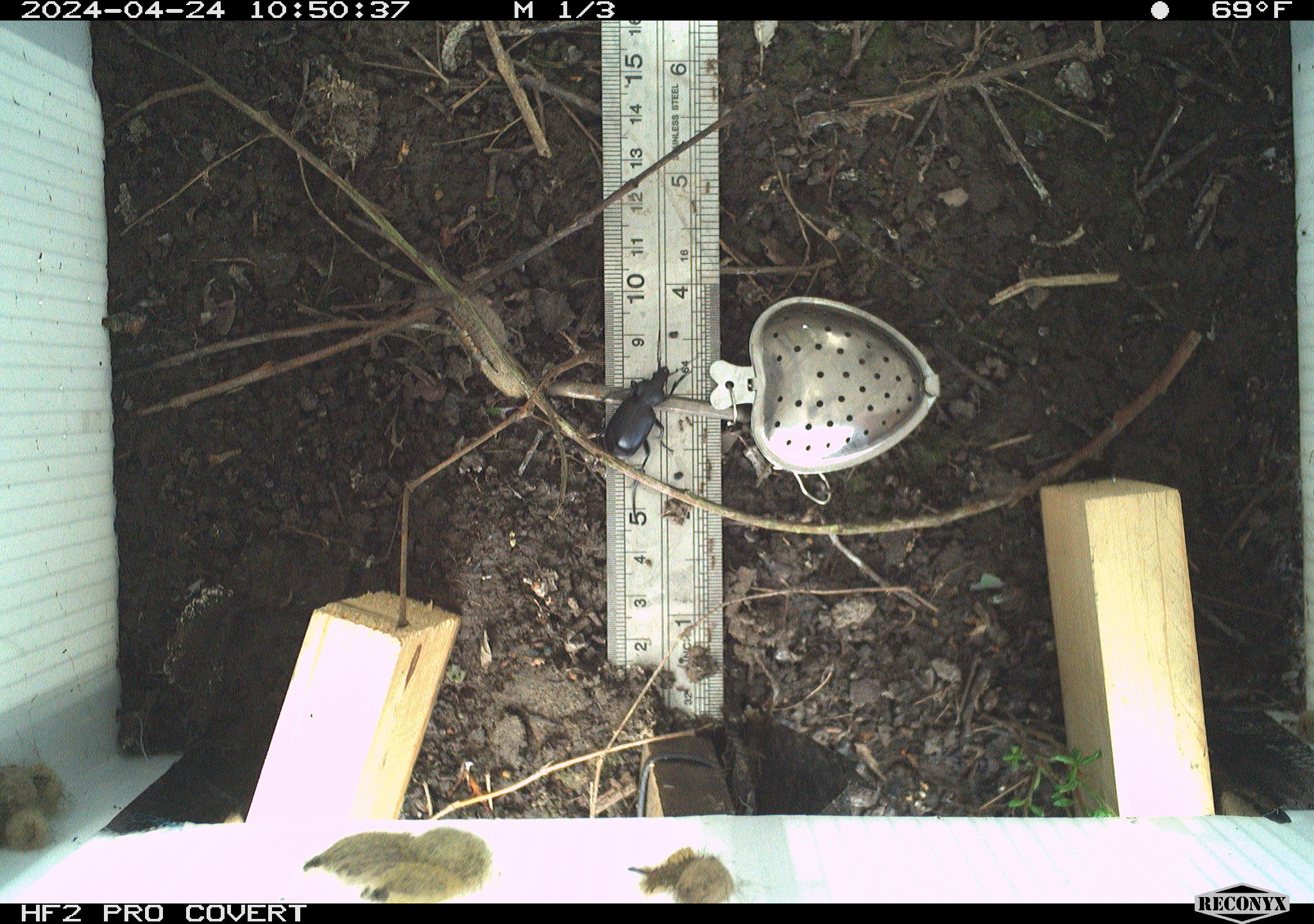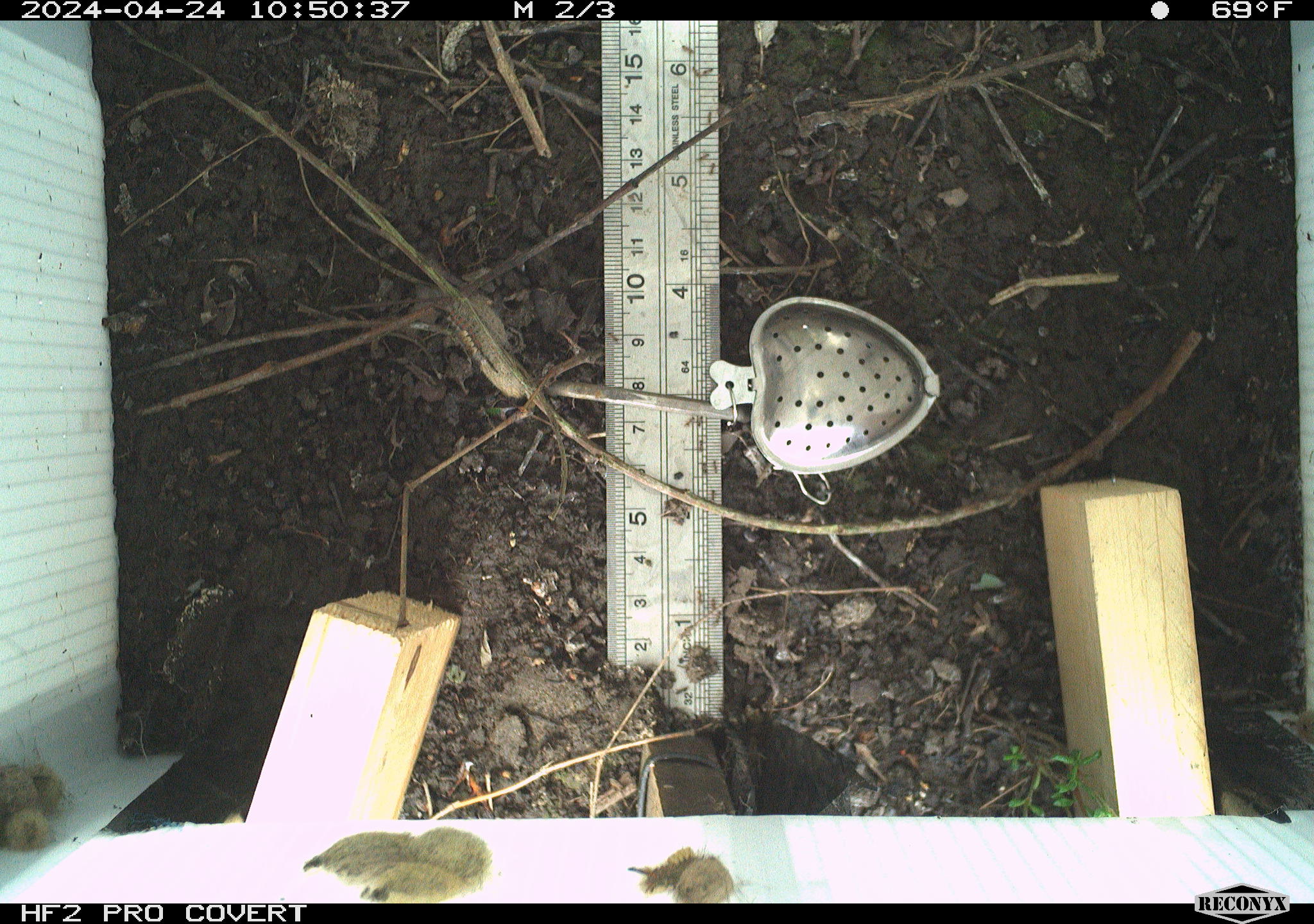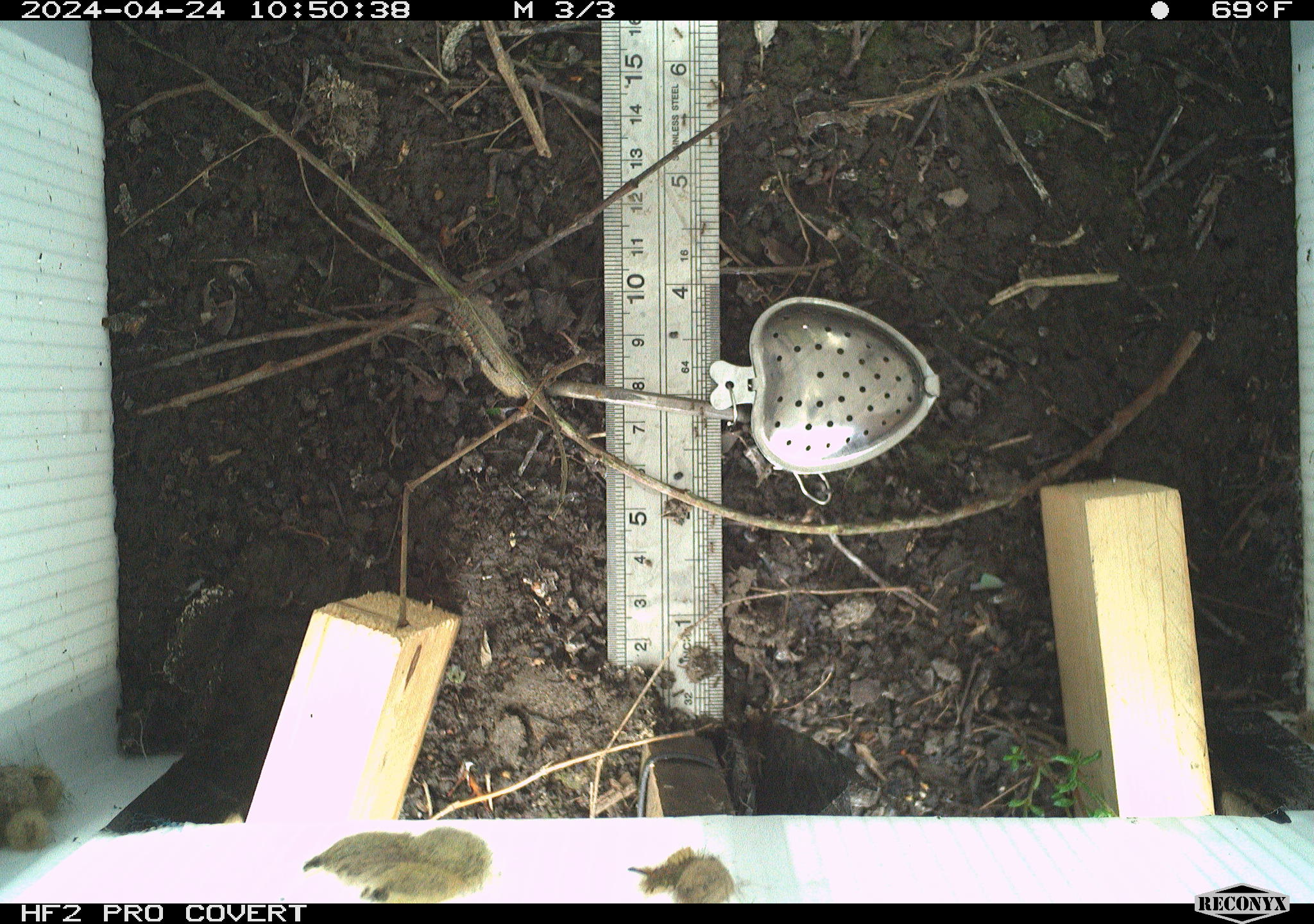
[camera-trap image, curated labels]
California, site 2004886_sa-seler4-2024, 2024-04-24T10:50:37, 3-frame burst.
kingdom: Animalia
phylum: Arthropoda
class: Insecta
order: Lepidoptera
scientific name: Lepidoptera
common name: butterflies and moths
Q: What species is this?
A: Butterflies and moths (Lepidoptera).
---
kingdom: Animalia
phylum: Arthropoda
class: Insecta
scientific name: Insecta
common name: insect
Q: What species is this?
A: Insect (Insecta).